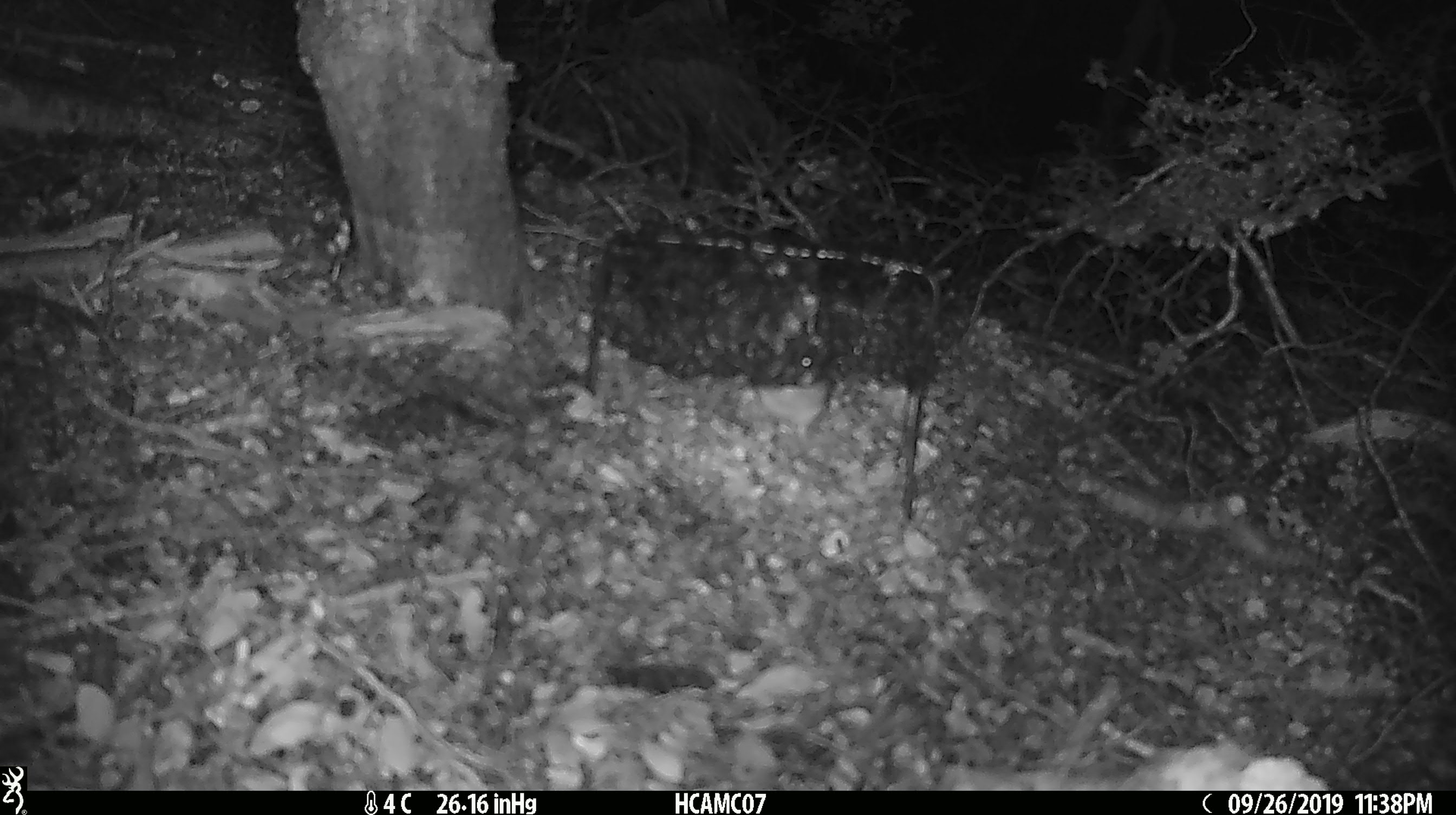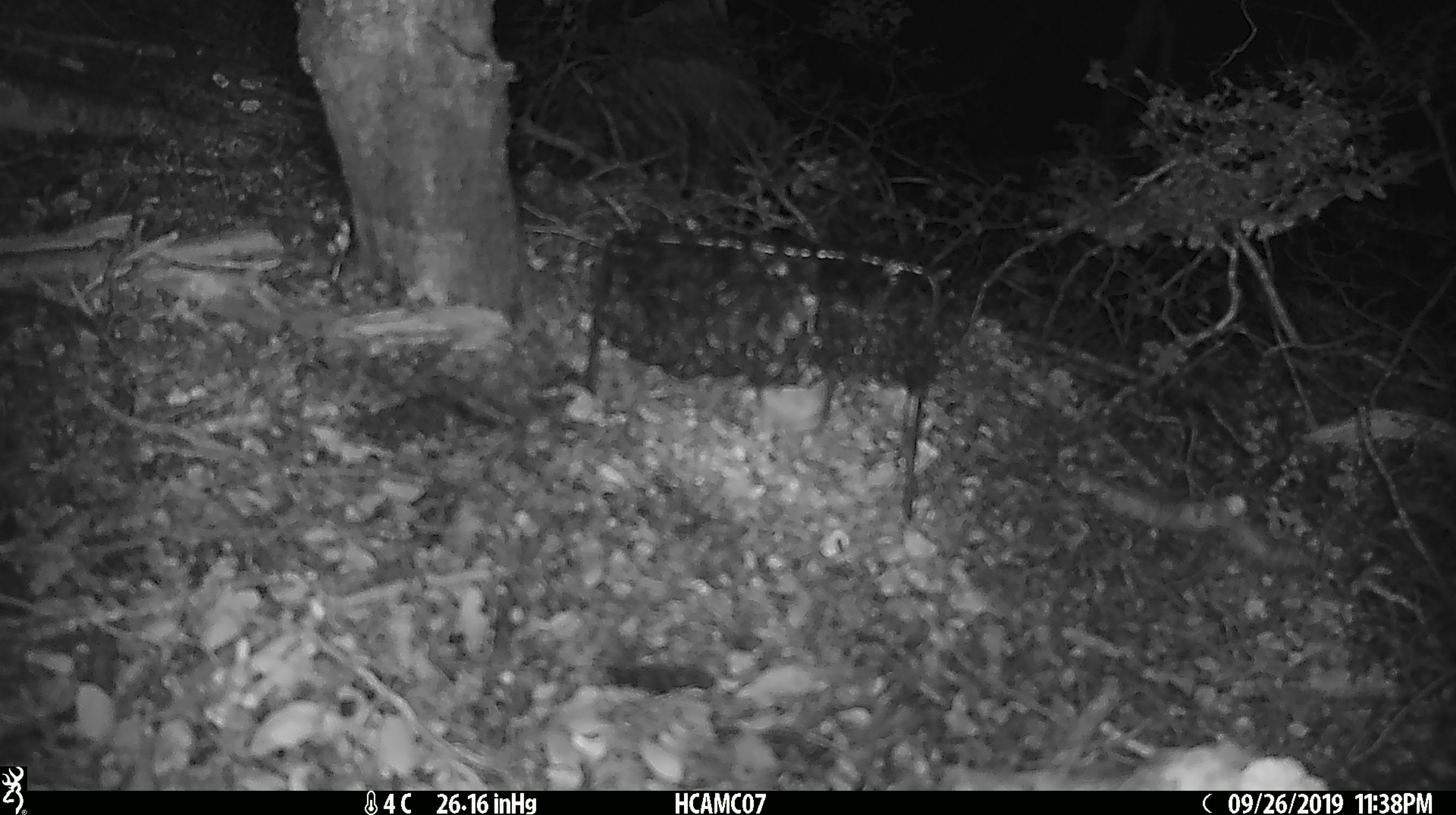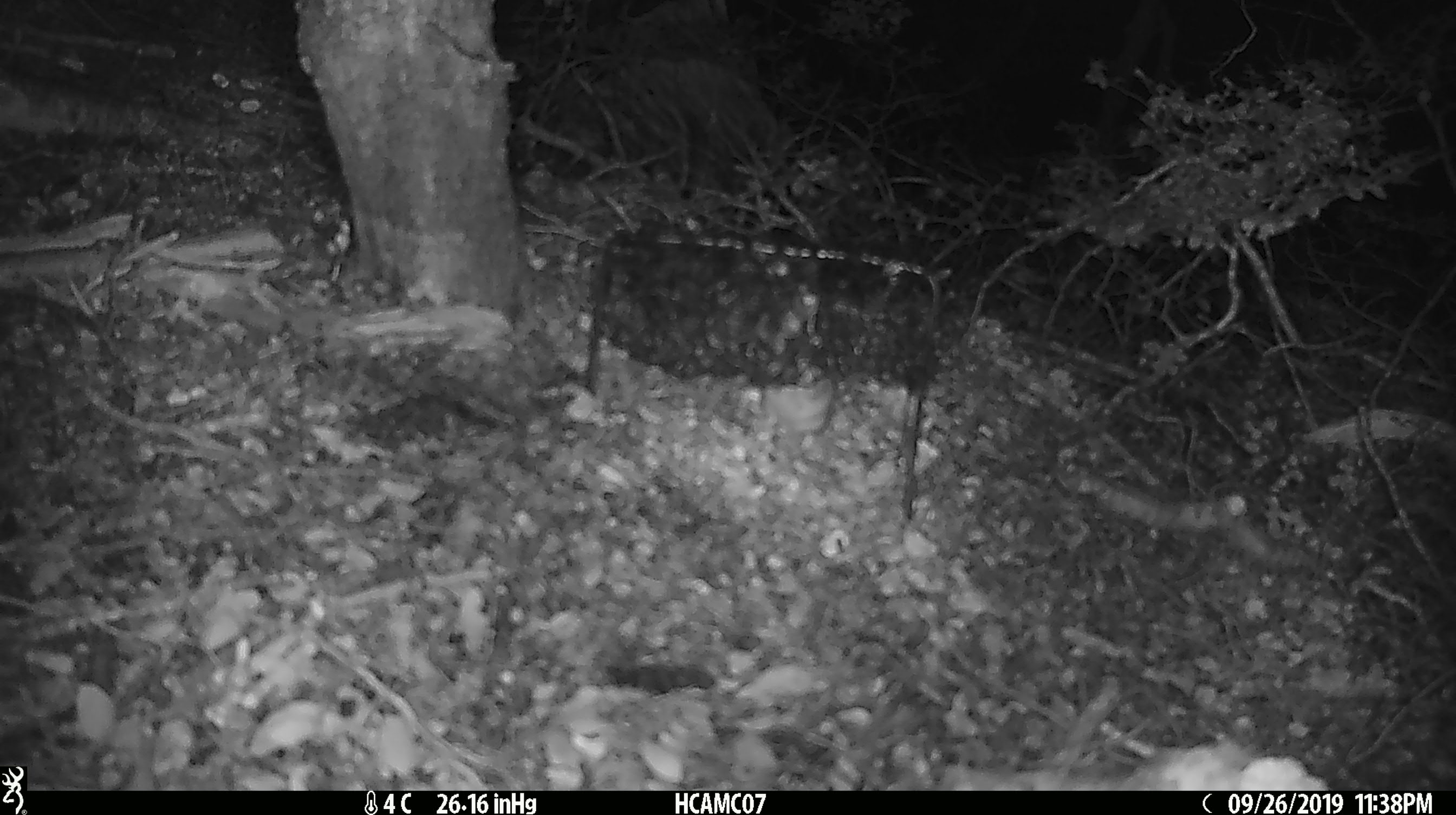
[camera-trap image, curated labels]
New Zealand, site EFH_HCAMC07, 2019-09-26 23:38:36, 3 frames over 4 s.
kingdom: Animalia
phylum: Chordata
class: Mammalia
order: Rodentia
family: Muridae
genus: Mus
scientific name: Mus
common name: mouse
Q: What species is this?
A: Mouse (Mus).